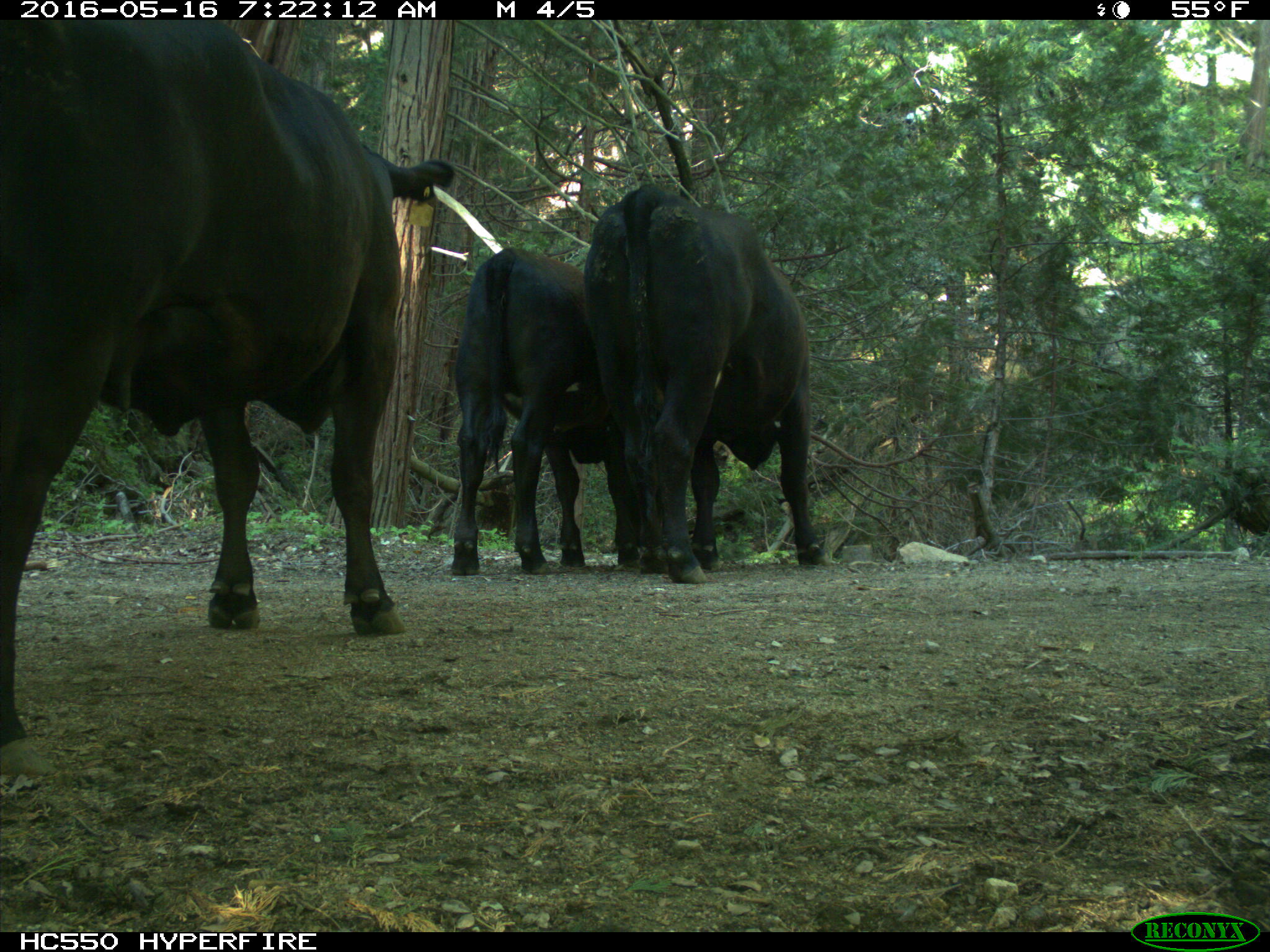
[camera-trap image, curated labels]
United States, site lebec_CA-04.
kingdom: Animalia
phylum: Chordata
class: Mammalia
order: Artiodactyla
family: Bovidae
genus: Bos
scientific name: Bos taurus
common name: domestic cow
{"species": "Bos taurus (domestic cow)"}